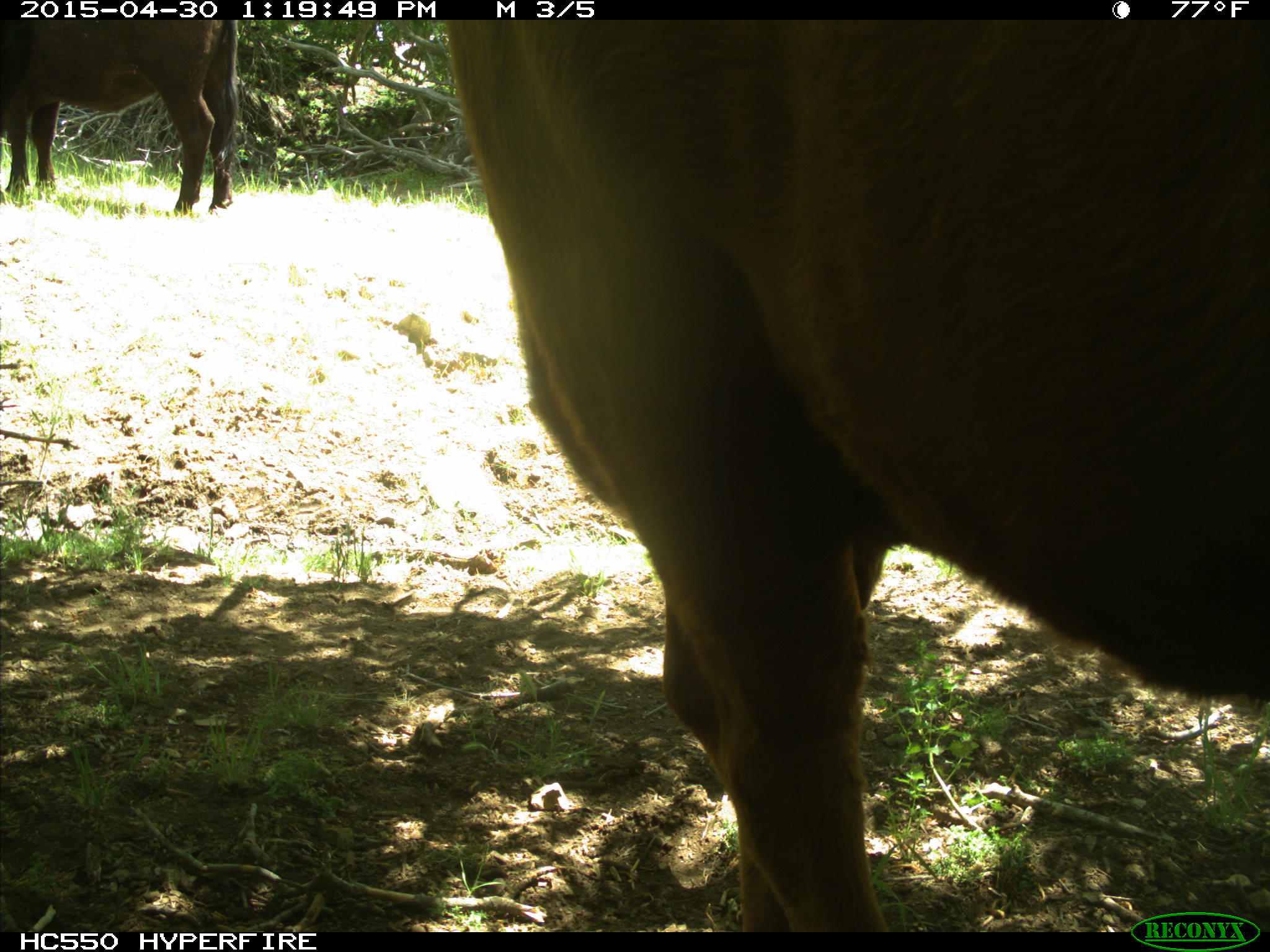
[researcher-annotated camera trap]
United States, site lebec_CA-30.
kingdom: Animalia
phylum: Chordata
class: Mammalia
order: Artiodactyla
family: Bovidae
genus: Bos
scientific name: Bos taurus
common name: domestic cow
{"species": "Bos taurus (domestic cow)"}